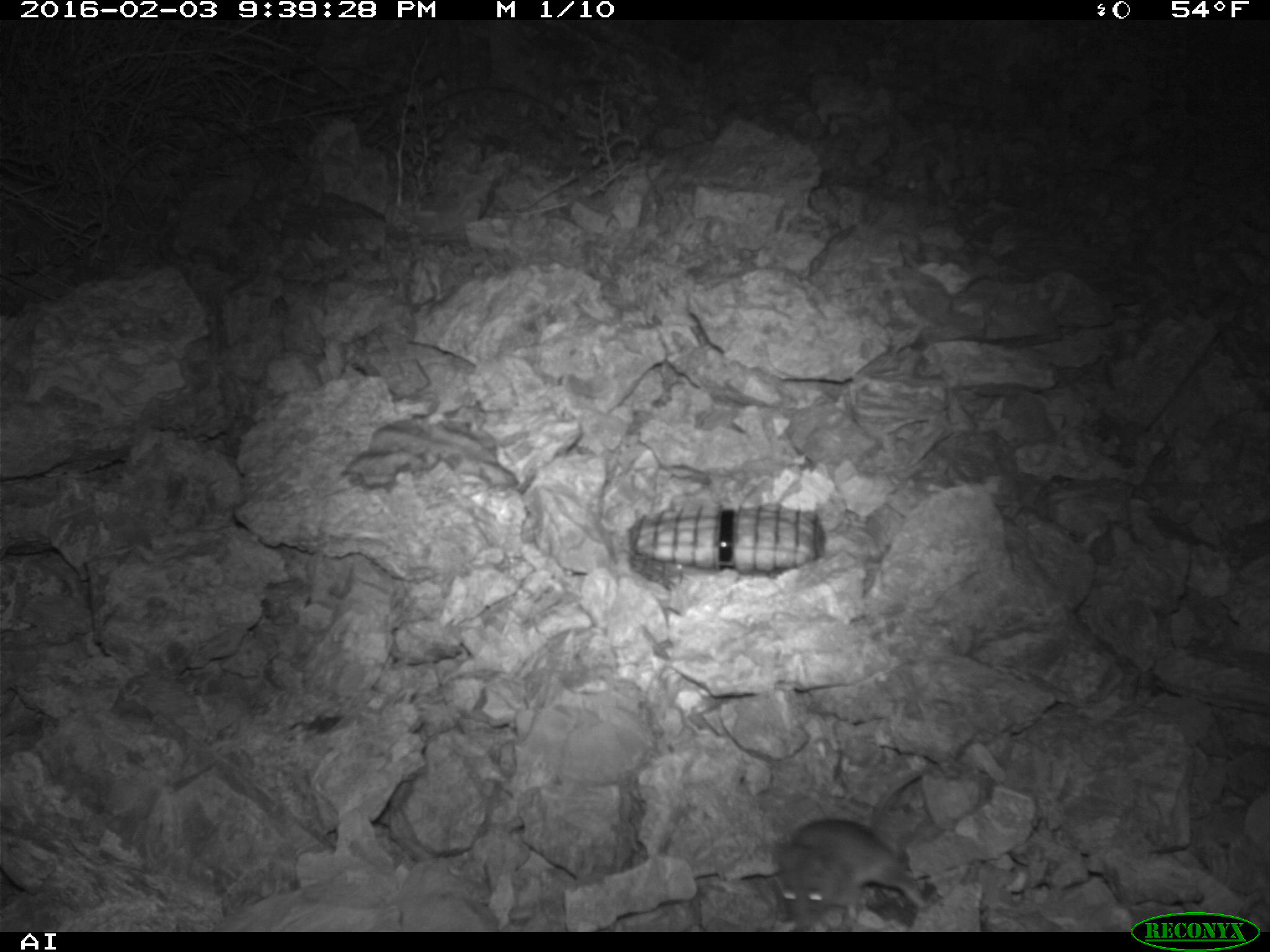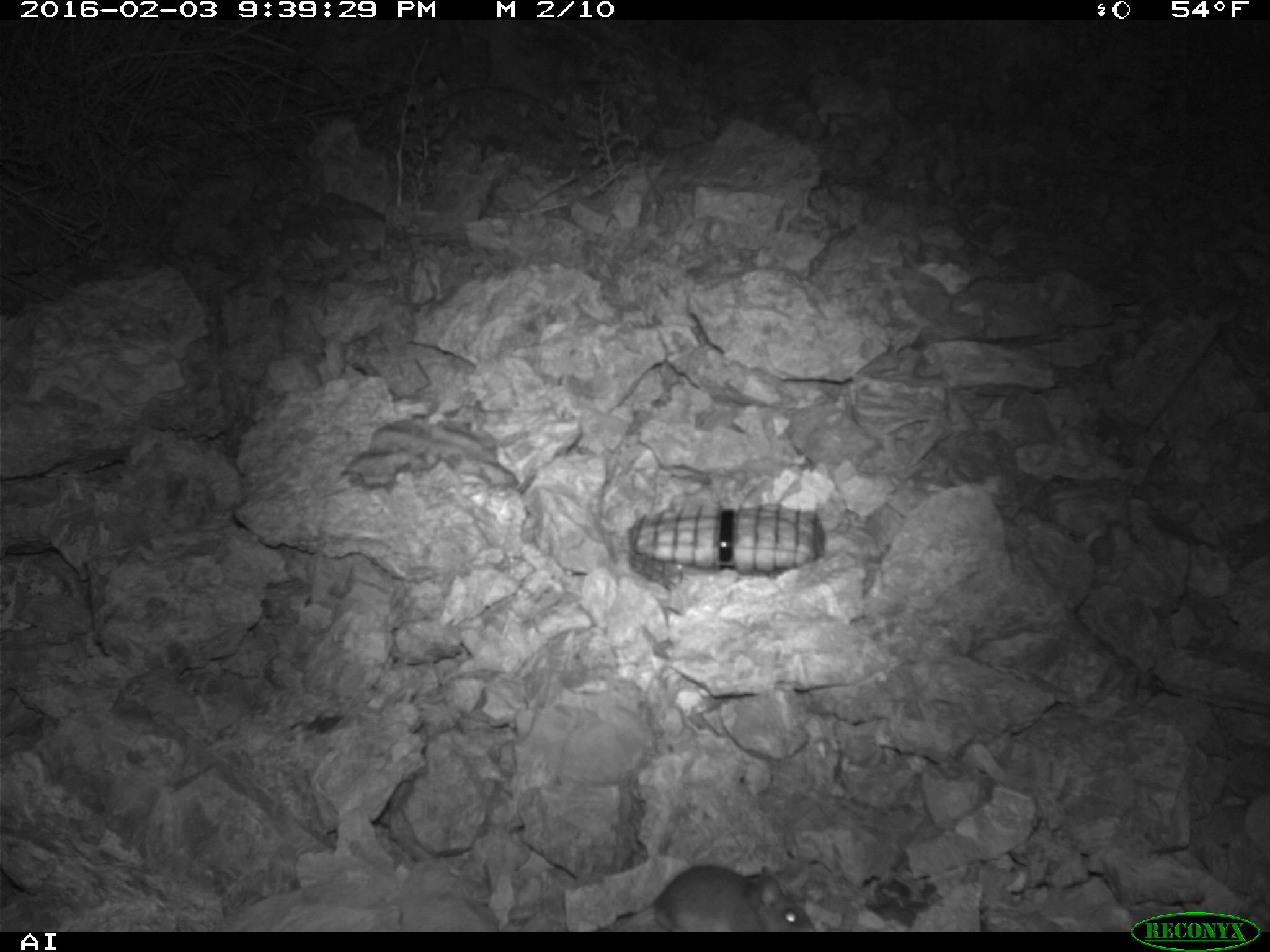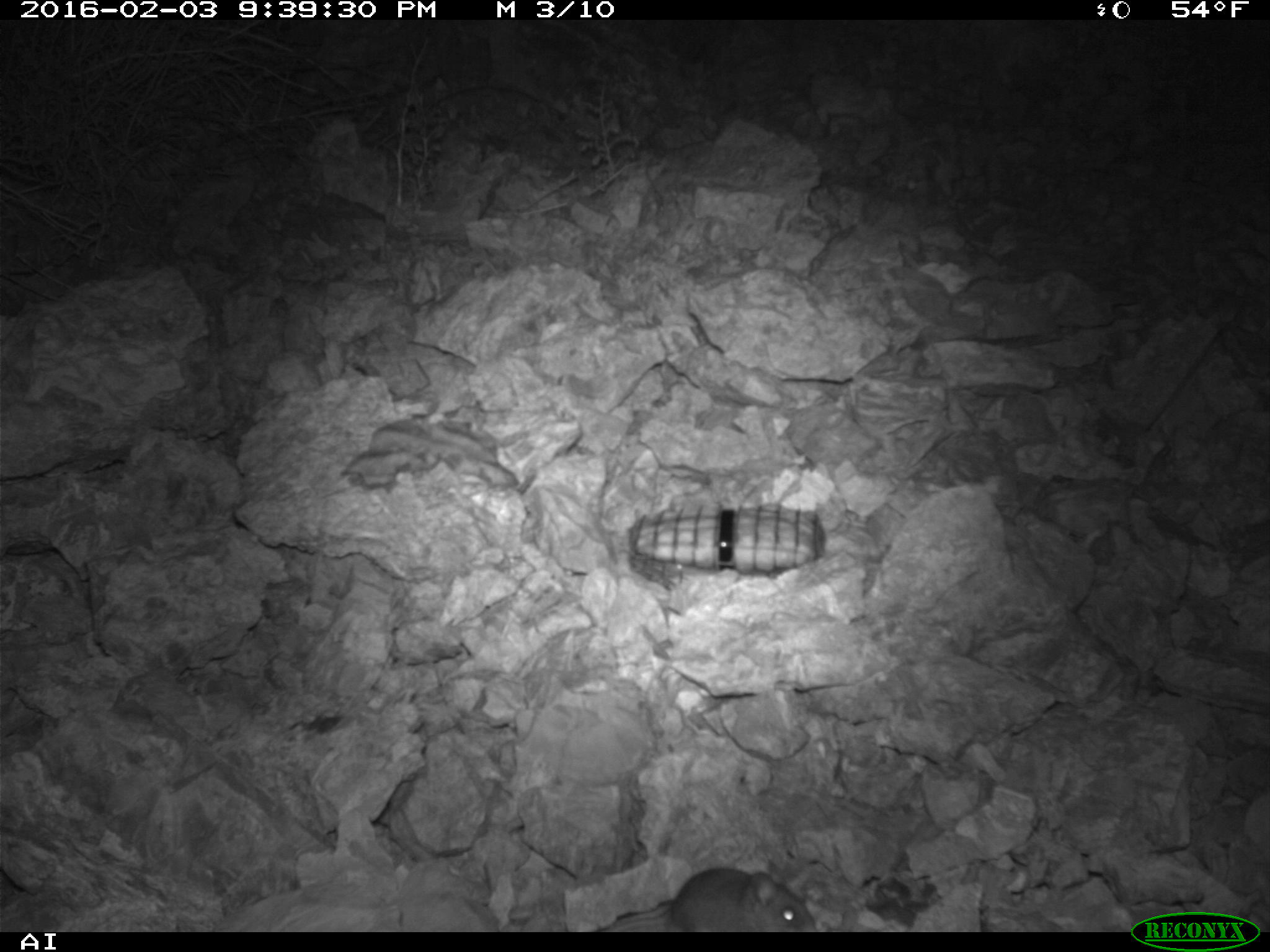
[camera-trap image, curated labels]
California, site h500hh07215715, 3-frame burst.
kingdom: Animalia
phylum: Chordata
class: Mammalia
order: Rodentia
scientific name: Rodentia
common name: rodent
Rodent (Rodentia).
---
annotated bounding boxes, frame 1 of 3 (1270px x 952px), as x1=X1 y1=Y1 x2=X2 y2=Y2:
rodent: x1=776 y1=771 x2=928 y2=930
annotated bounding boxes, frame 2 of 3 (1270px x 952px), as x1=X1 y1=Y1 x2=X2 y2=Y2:
rodent: x1=597 y1=864 x2=814 y2=930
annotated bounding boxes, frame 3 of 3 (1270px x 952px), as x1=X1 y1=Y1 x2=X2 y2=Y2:
rodent: x1=597 y1=861 x2=815 y2=930